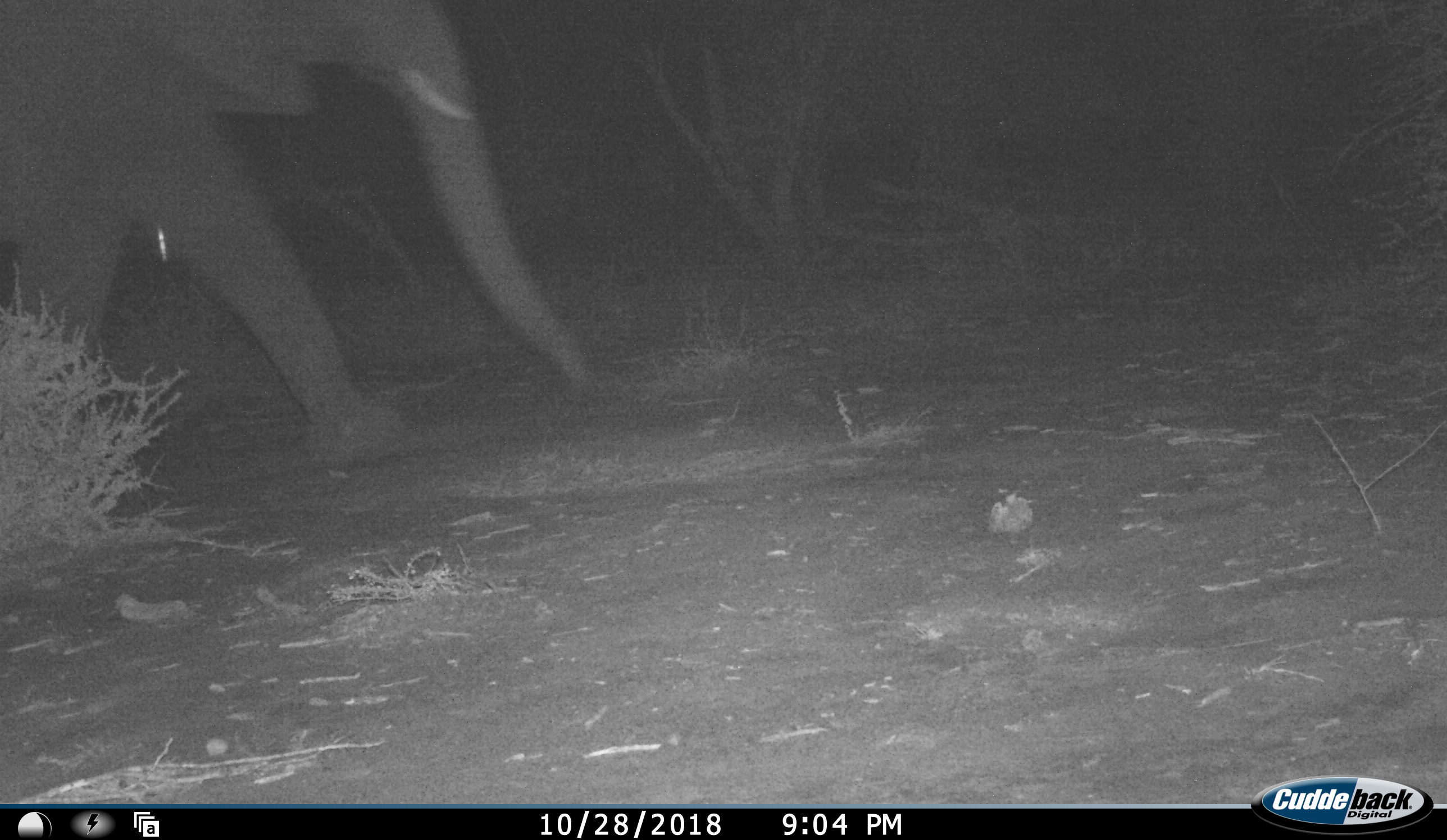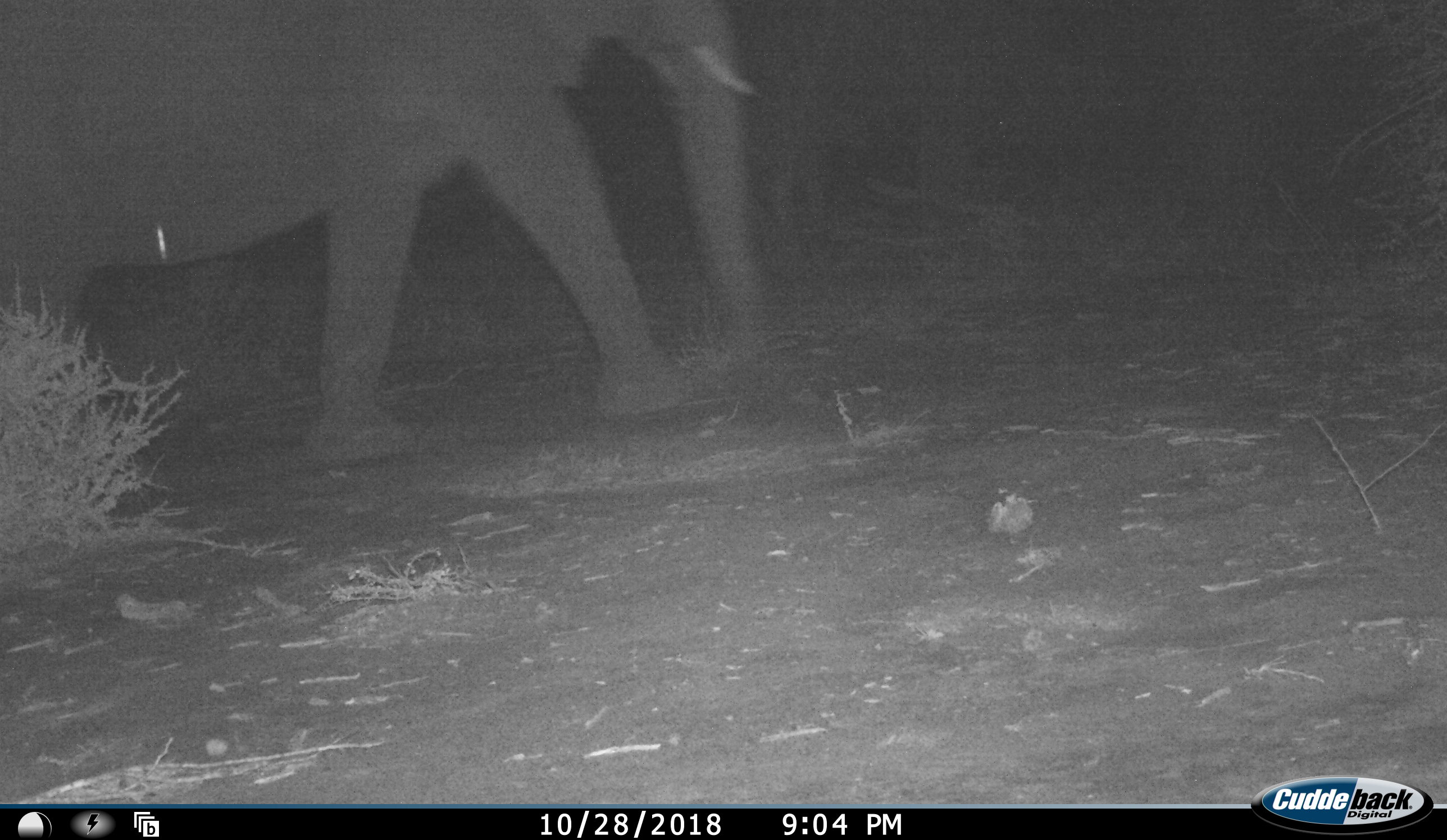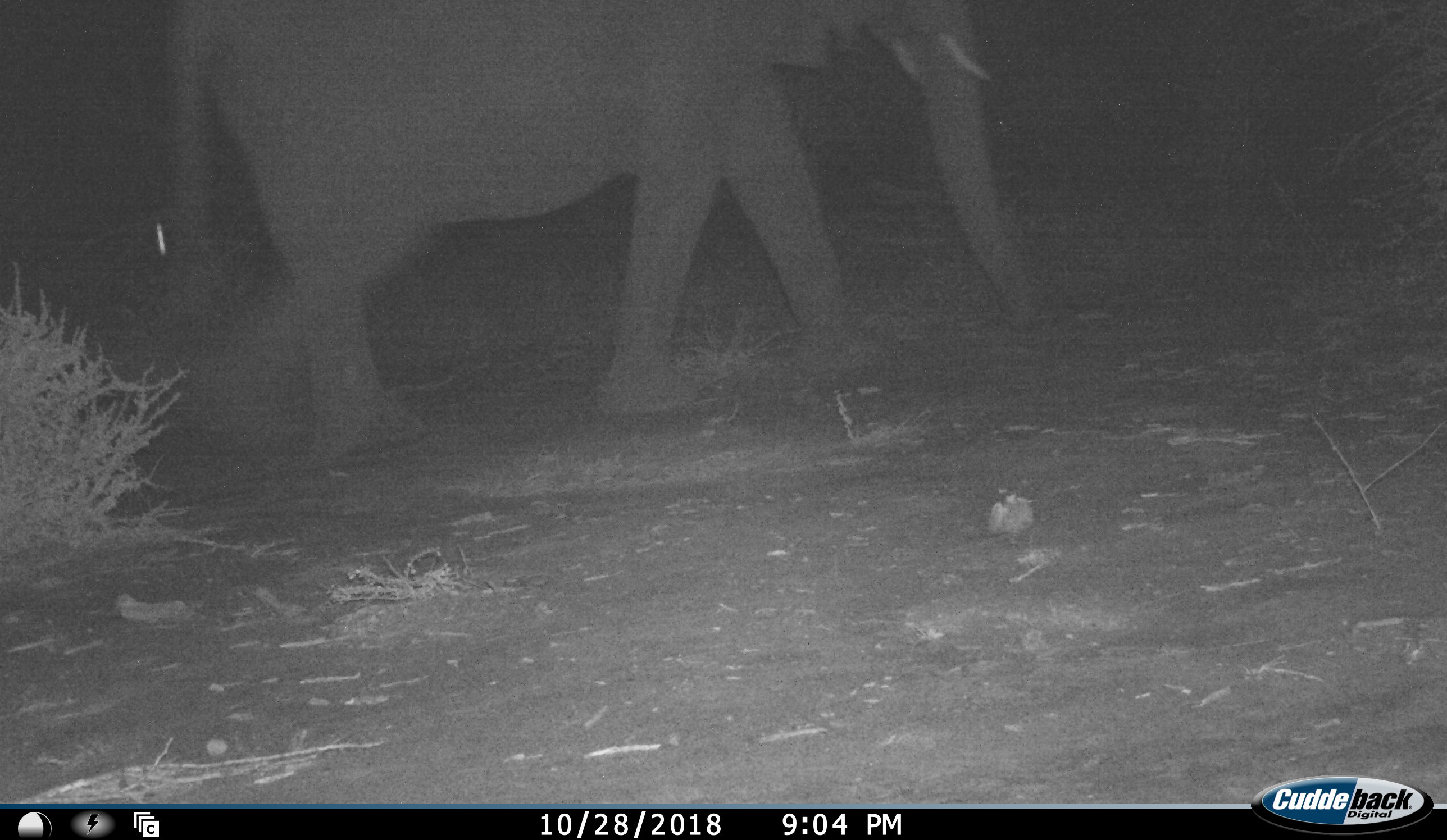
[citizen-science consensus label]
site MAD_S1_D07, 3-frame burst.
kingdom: Animalia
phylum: Chordata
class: Mammalia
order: Proboscidea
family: Elephantidae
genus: Loxodonta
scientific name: Loxodonta africana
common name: african bush elephant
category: elephant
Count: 1.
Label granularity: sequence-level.